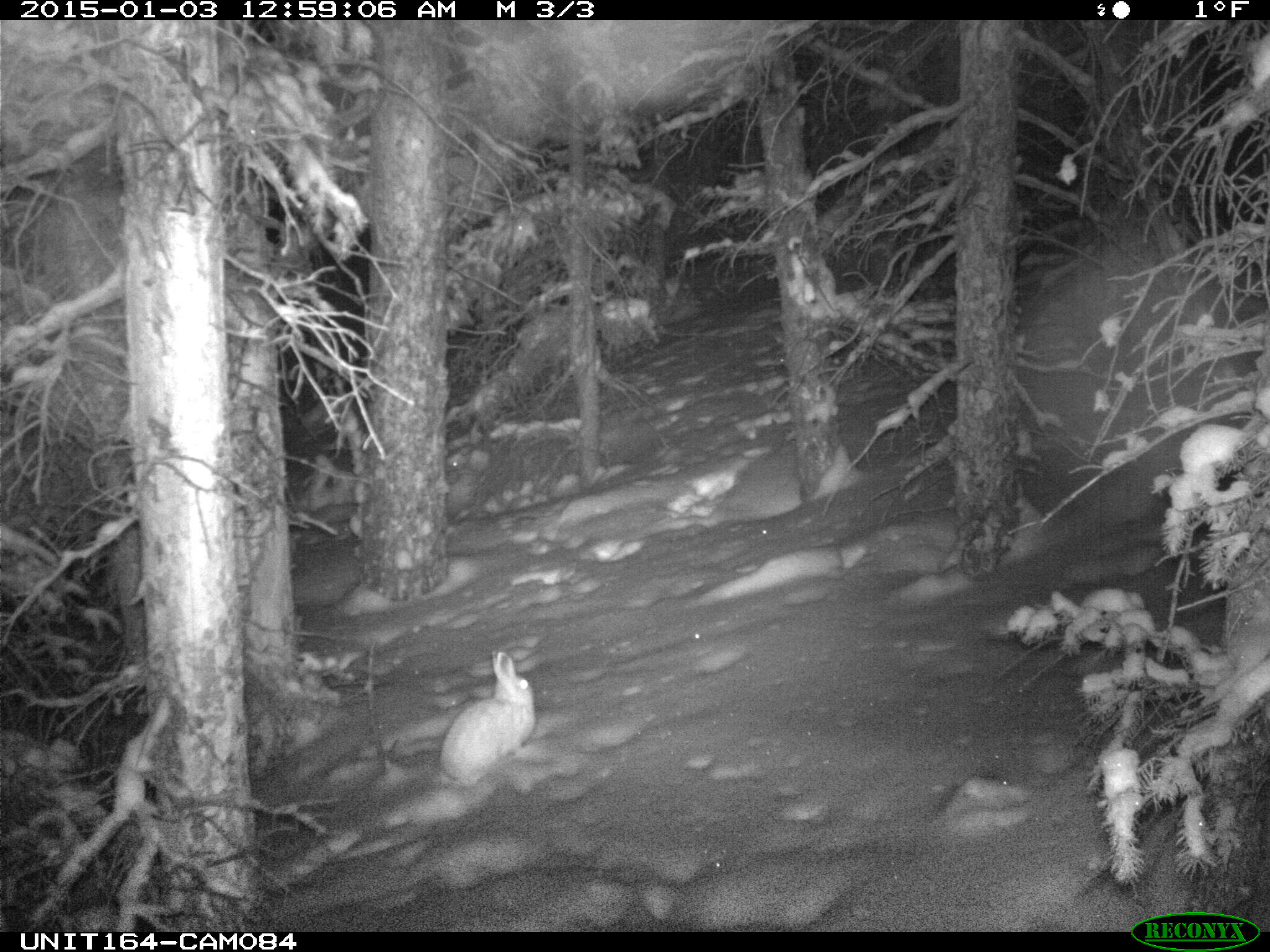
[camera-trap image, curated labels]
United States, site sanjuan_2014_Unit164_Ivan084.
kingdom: Animalia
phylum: Chordata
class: Mammalia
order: Lagomorpha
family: Leporidae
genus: Lepus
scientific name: Lepus americanus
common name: snowshoe hare